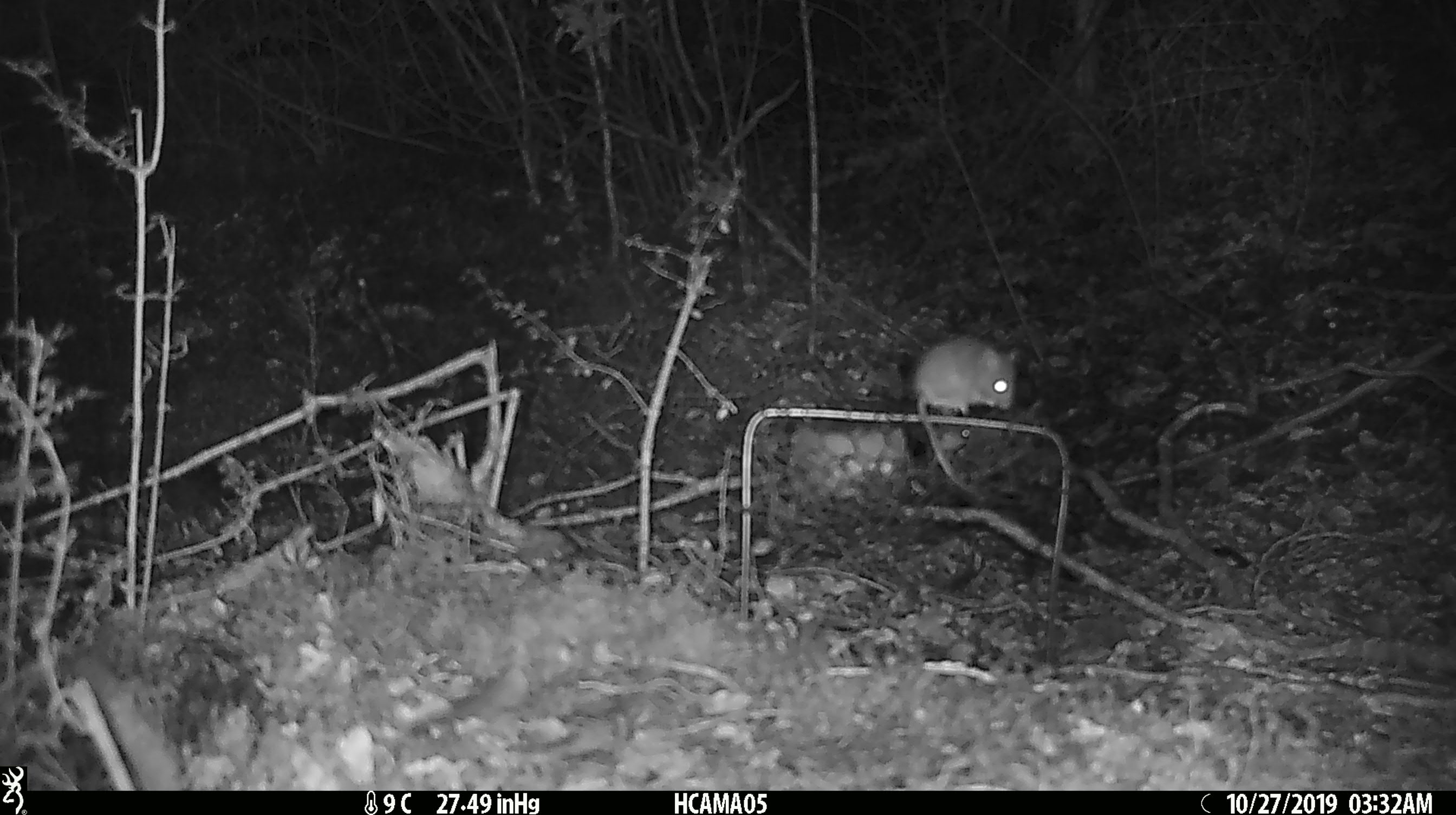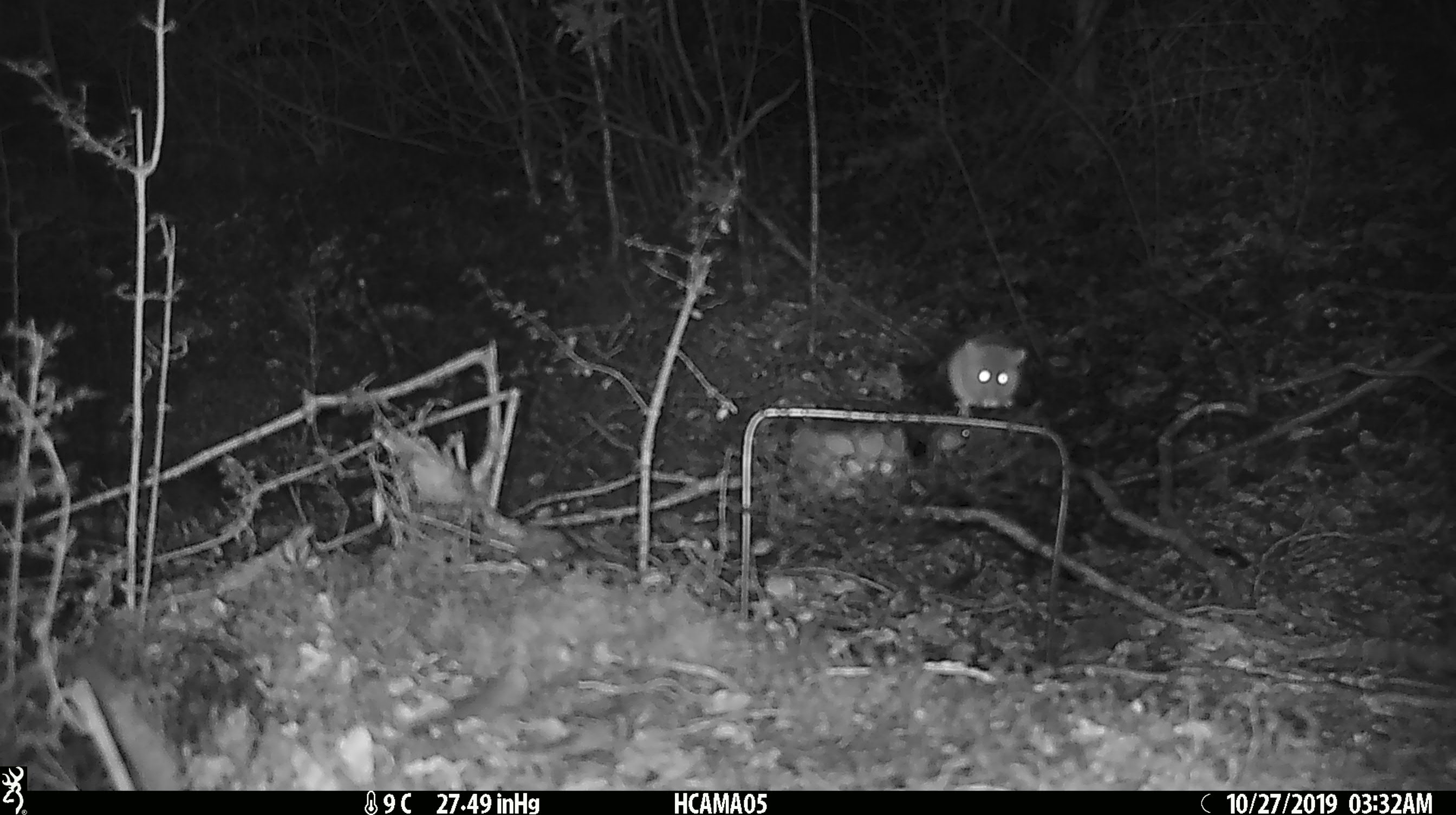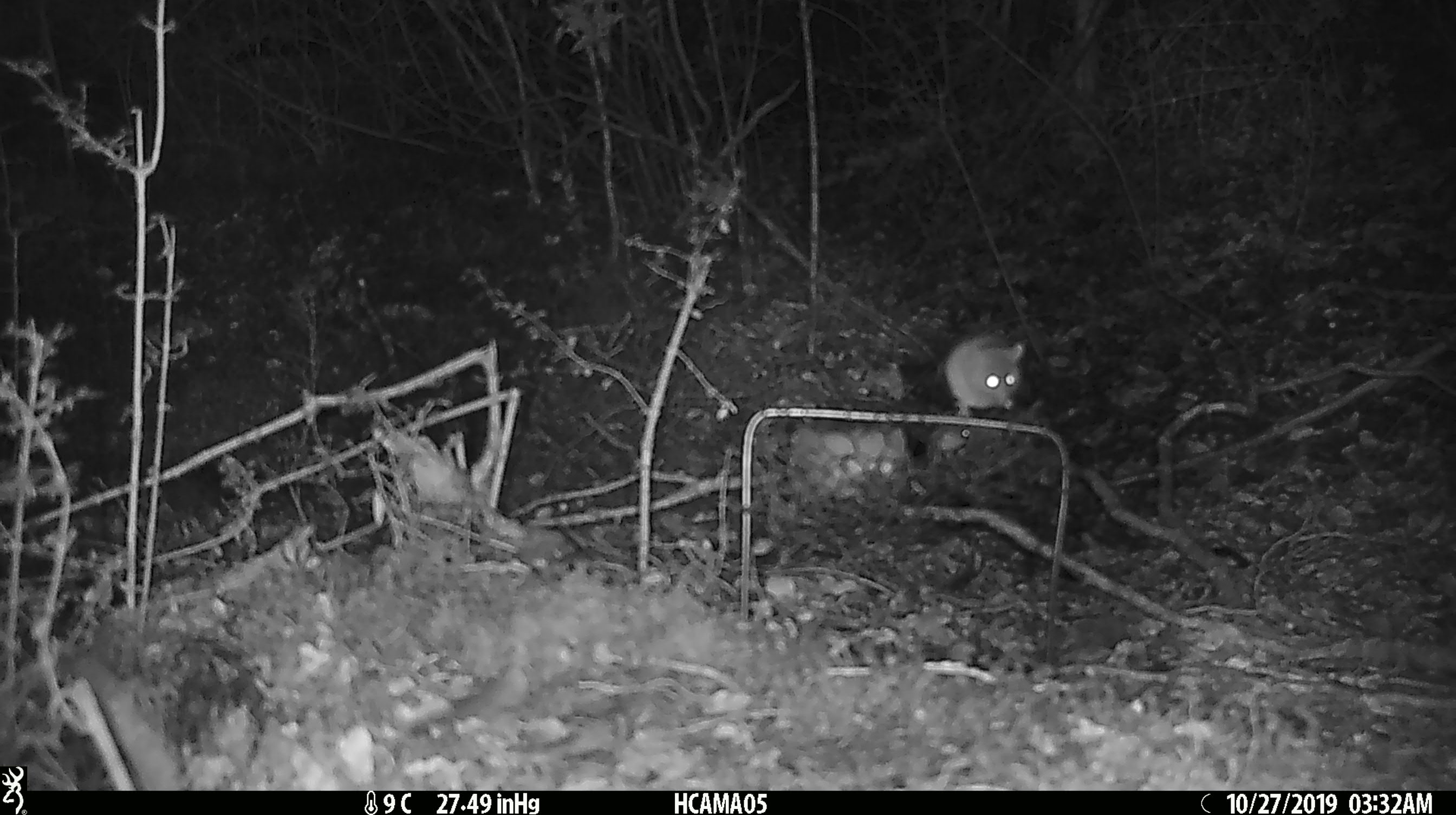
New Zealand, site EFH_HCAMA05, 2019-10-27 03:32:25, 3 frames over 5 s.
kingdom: Animalia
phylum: Chordata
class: Mammalia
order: Rodentia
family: Muridae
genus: Mus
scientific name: Mus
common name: mouse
Mouse (Mus).